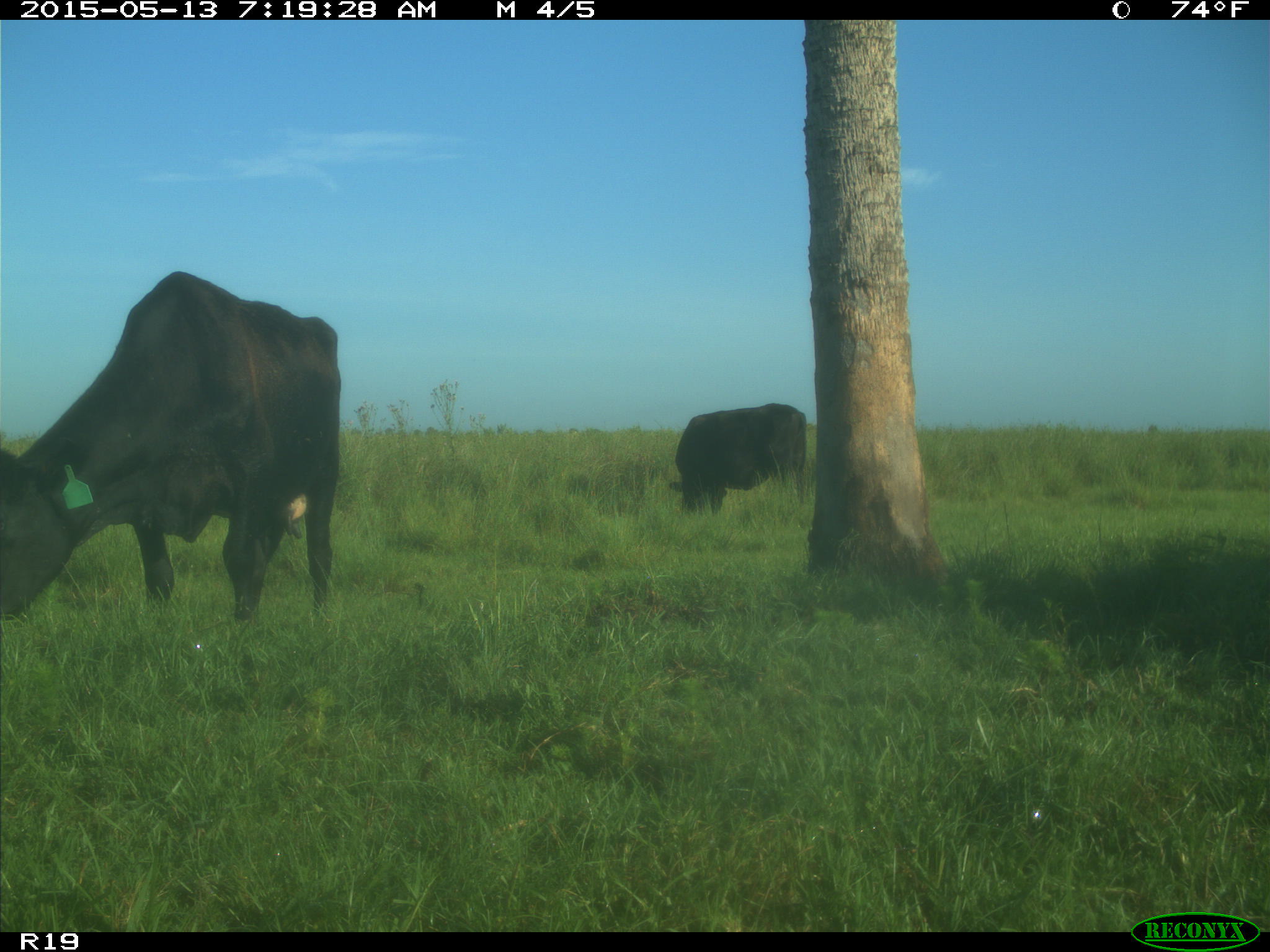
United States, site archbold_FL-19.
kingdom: Animalia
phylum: Chordata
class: Mammalia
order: Artiodactyla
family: Bovidae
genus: Bos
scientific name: Bos taurus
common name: domestic cow